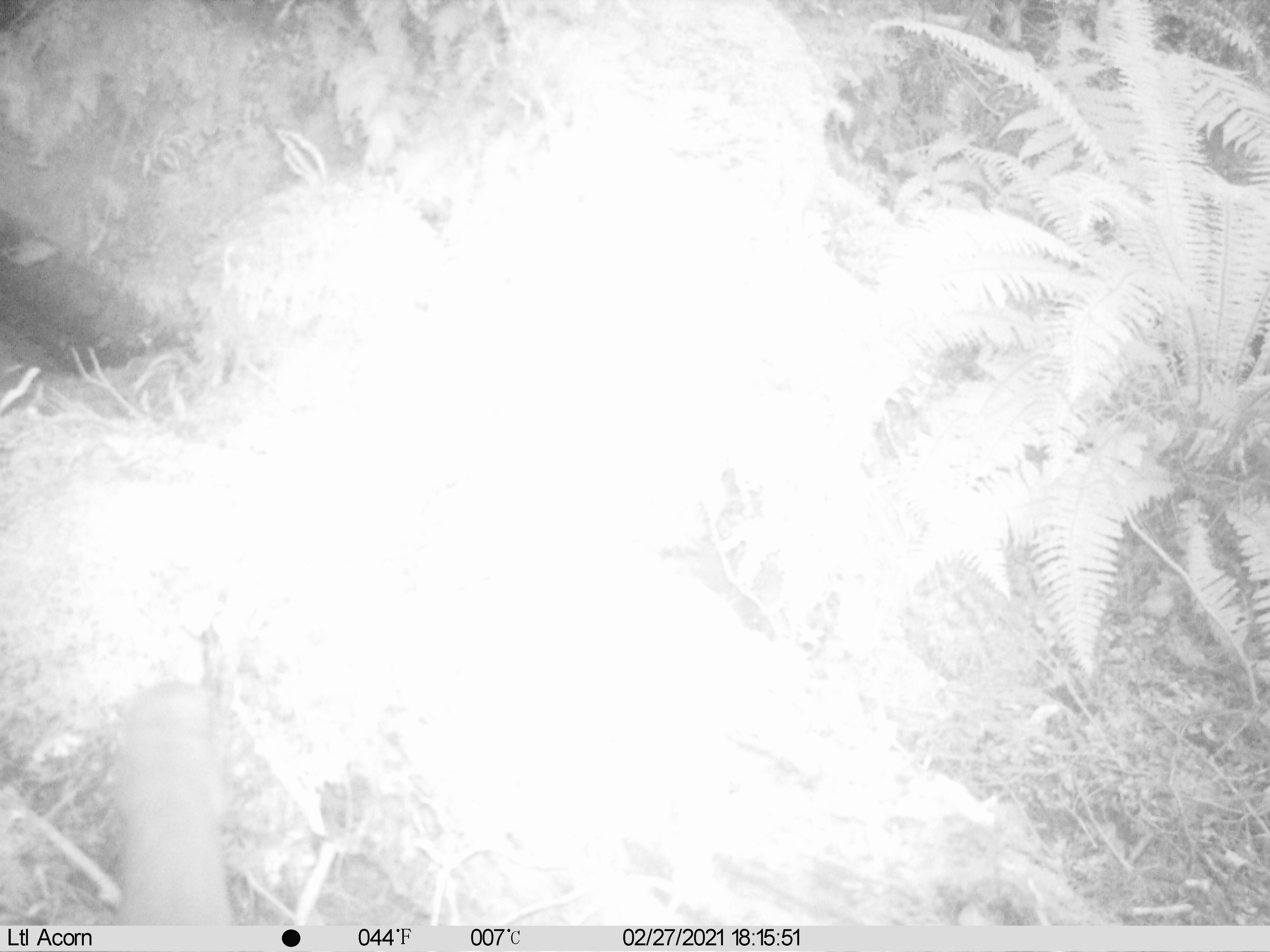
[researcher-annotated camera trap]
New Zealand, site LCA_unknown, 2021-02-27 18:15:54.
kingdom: Animalia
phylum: Chordata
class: Mammalia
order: Carnivora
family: Mustelidae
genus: Mustela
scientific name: Mustela erminea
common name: stoat